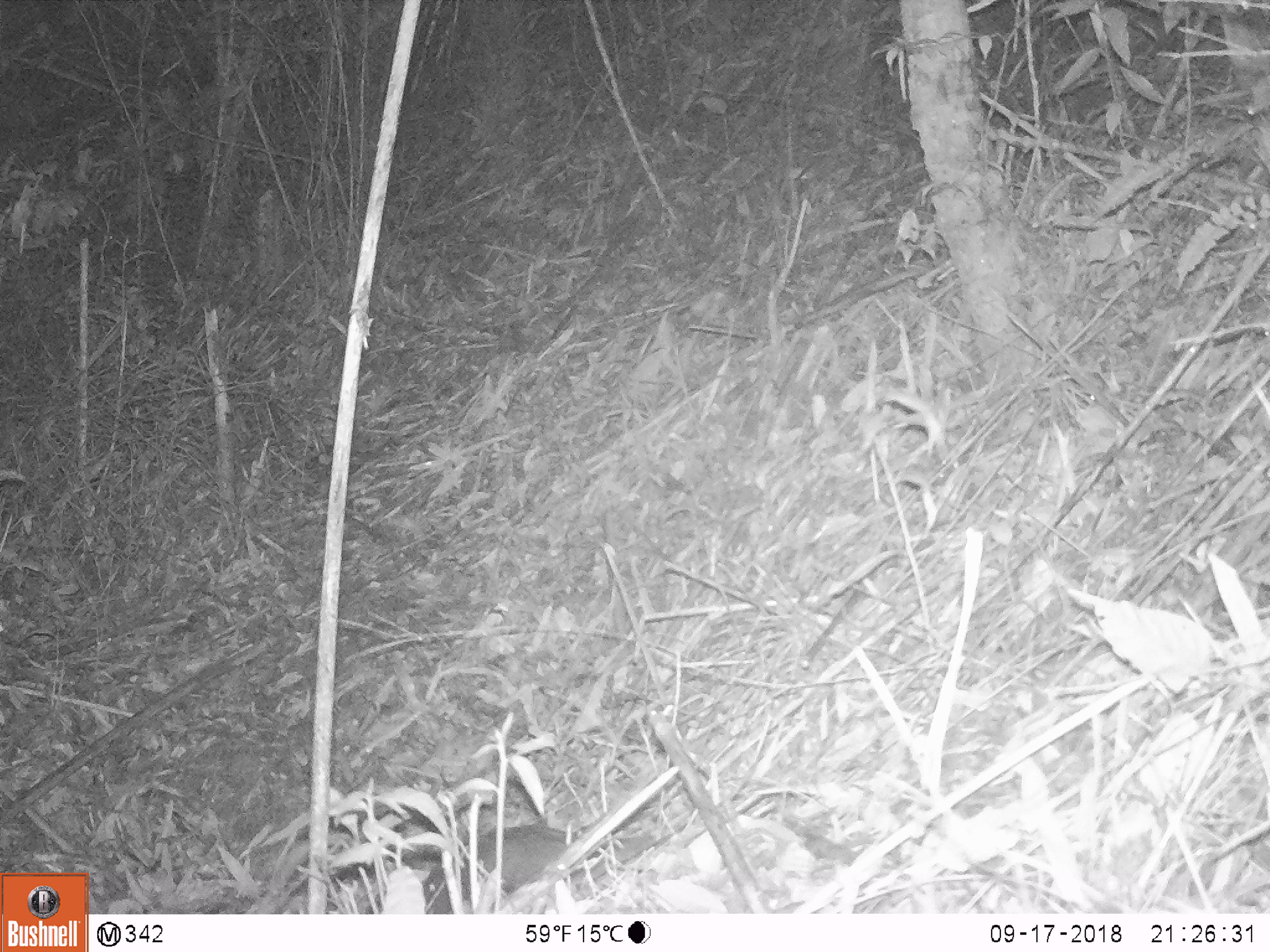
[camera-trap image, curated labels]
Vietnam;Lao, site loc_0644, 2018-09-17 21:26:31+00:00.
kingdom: Animalia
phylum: Chordata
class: Mammalia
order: Pholidota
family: Manidae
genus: Manis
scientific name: Manis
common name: asian pangolins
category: pangolin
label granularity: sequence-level